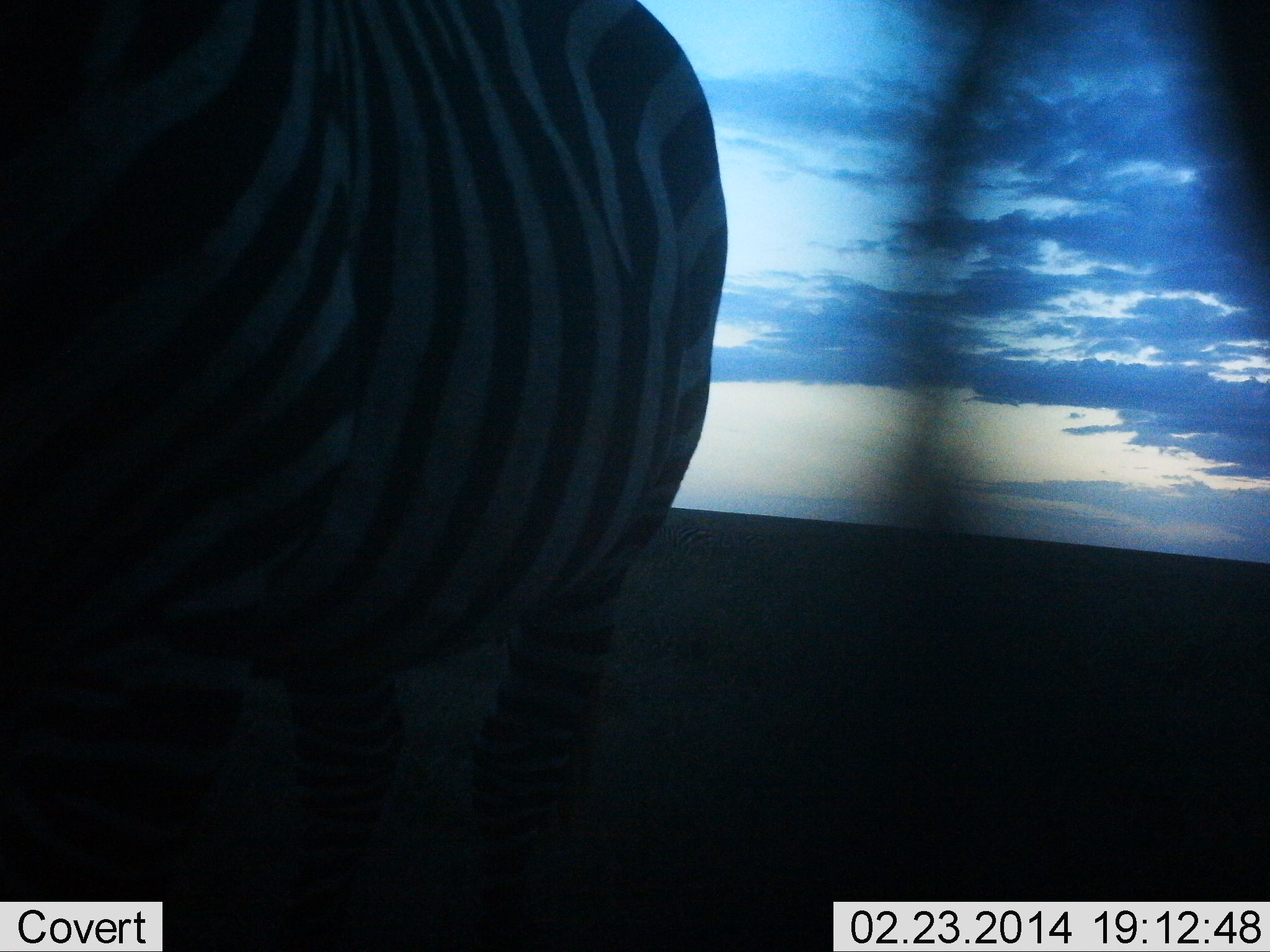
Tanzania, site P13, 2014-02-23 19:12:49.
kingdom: Animalia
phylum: Chordata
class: Mammalia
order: Perissodactyla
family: Equidae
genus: Equus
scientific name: Equus quagga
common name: plains zebra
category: zebra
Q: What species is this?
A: Zebra (plains zebra) (Equus quagga).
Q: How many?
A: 1.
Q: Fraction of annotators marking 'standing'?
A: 100%.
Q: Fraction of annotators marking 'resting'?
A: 0%.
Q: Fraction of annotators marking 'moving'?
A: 0%.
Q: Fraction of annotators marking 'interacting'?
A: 0%.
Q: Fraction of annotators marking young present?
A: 0%.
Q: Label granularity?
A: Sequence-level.